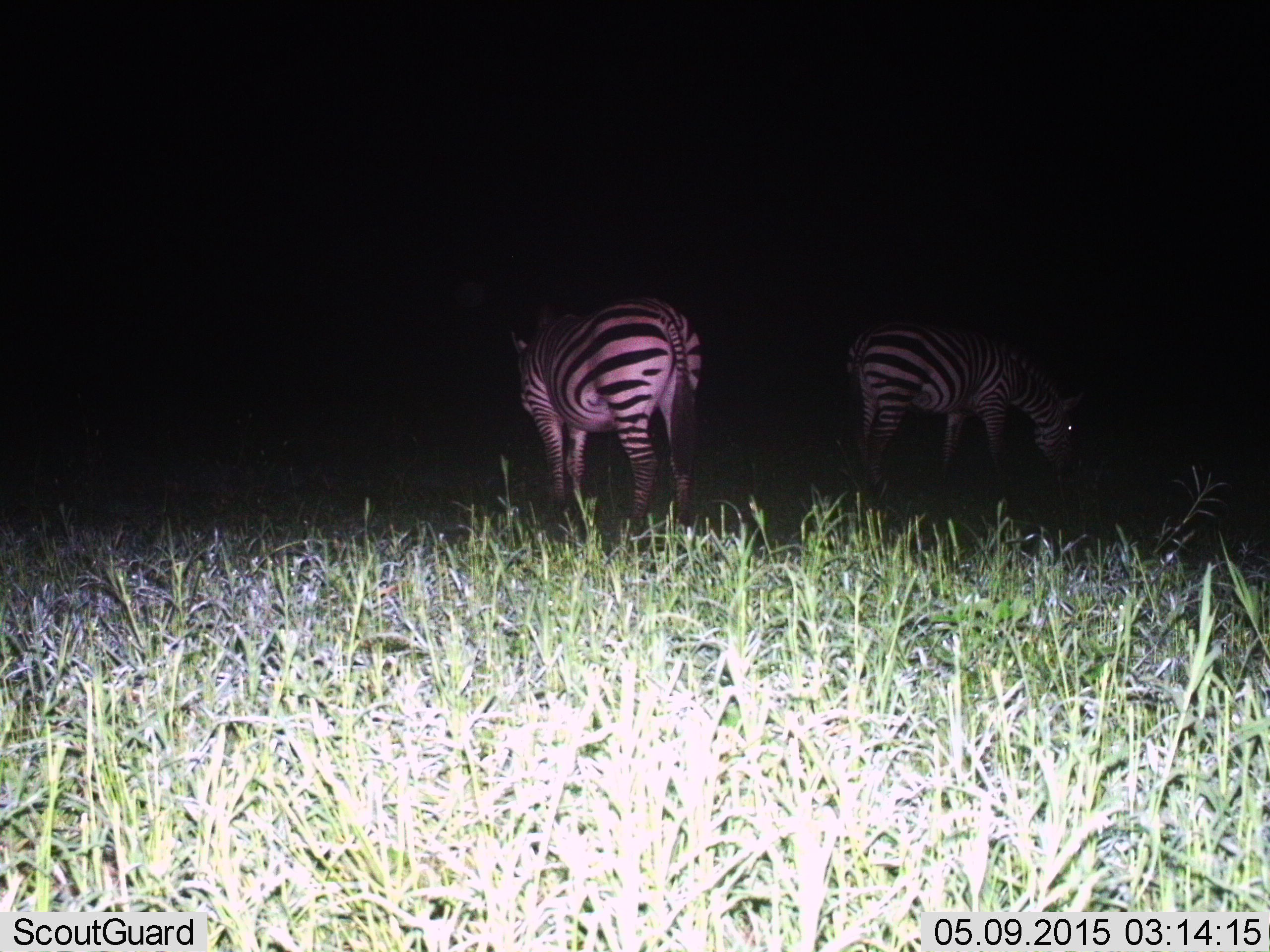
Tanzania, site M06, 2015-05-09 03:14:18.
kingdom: Animalia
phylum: Chordata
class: Mammalia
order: Perissodactyla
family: Equidae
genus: Equus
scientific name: Equus quagga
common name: plains zebra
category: zebra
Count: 2.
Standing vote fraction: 80%.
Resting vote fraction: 0%.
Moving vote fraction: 0%.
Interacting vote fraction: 0%.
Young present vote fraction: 0%.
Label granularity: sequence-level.